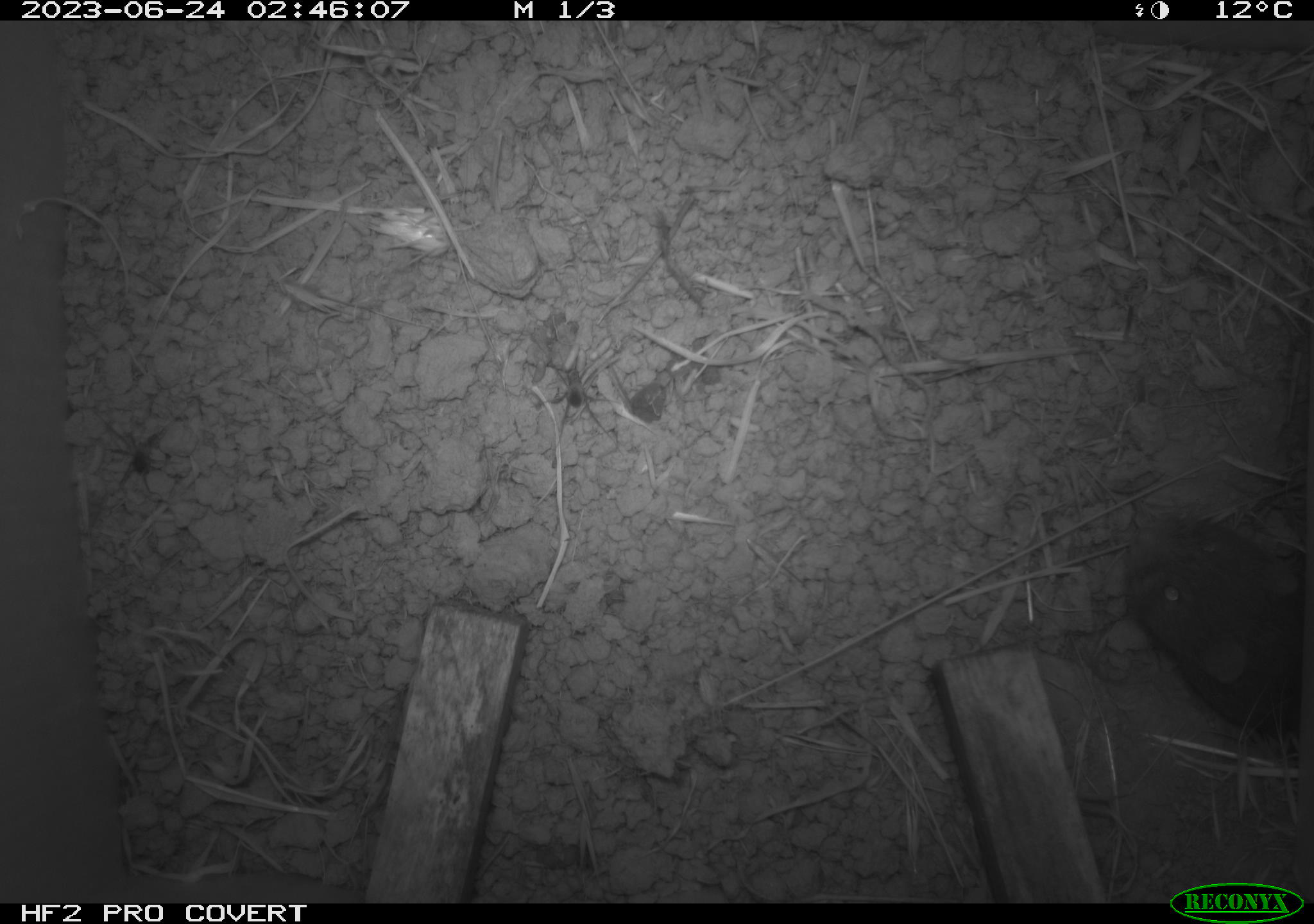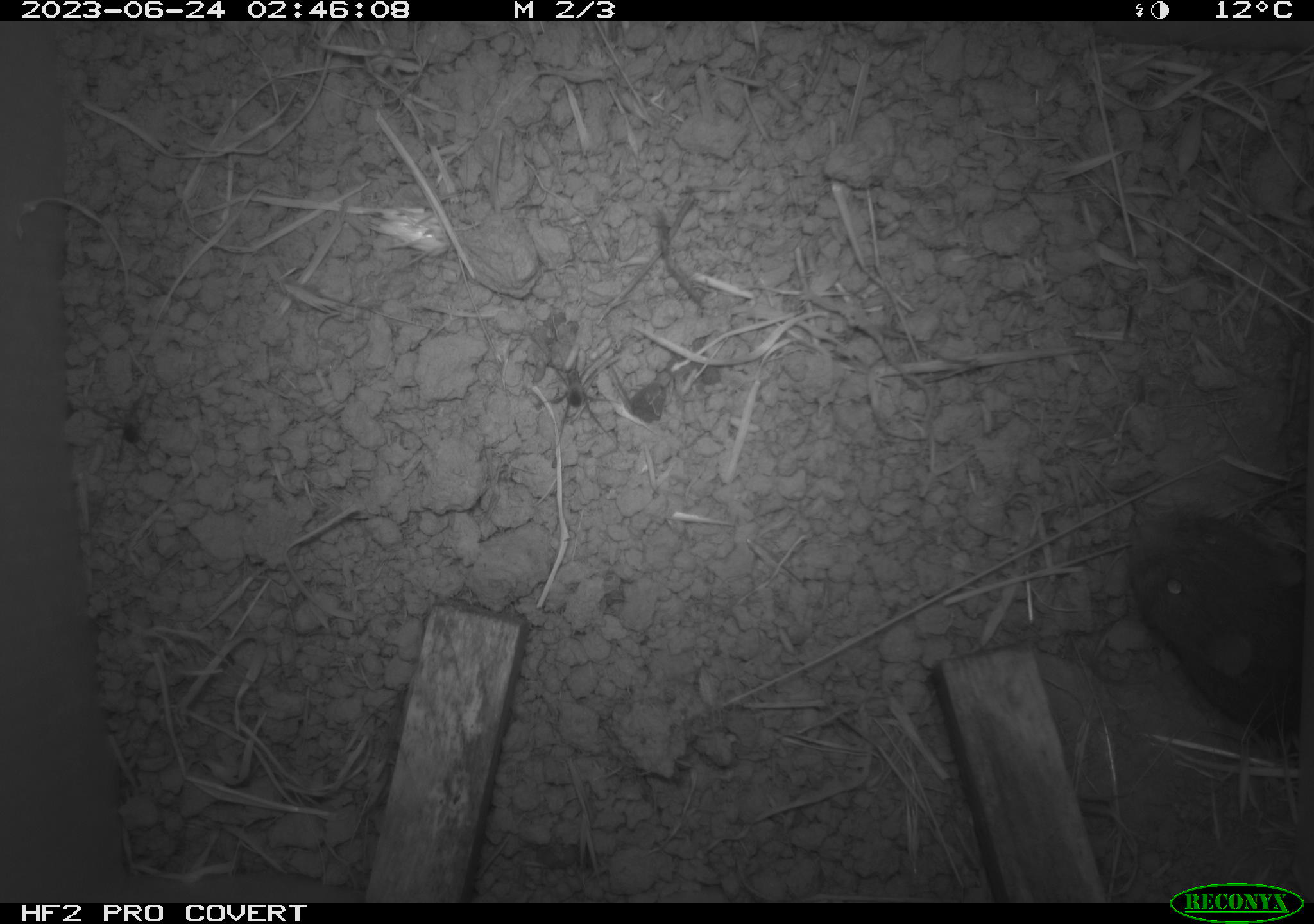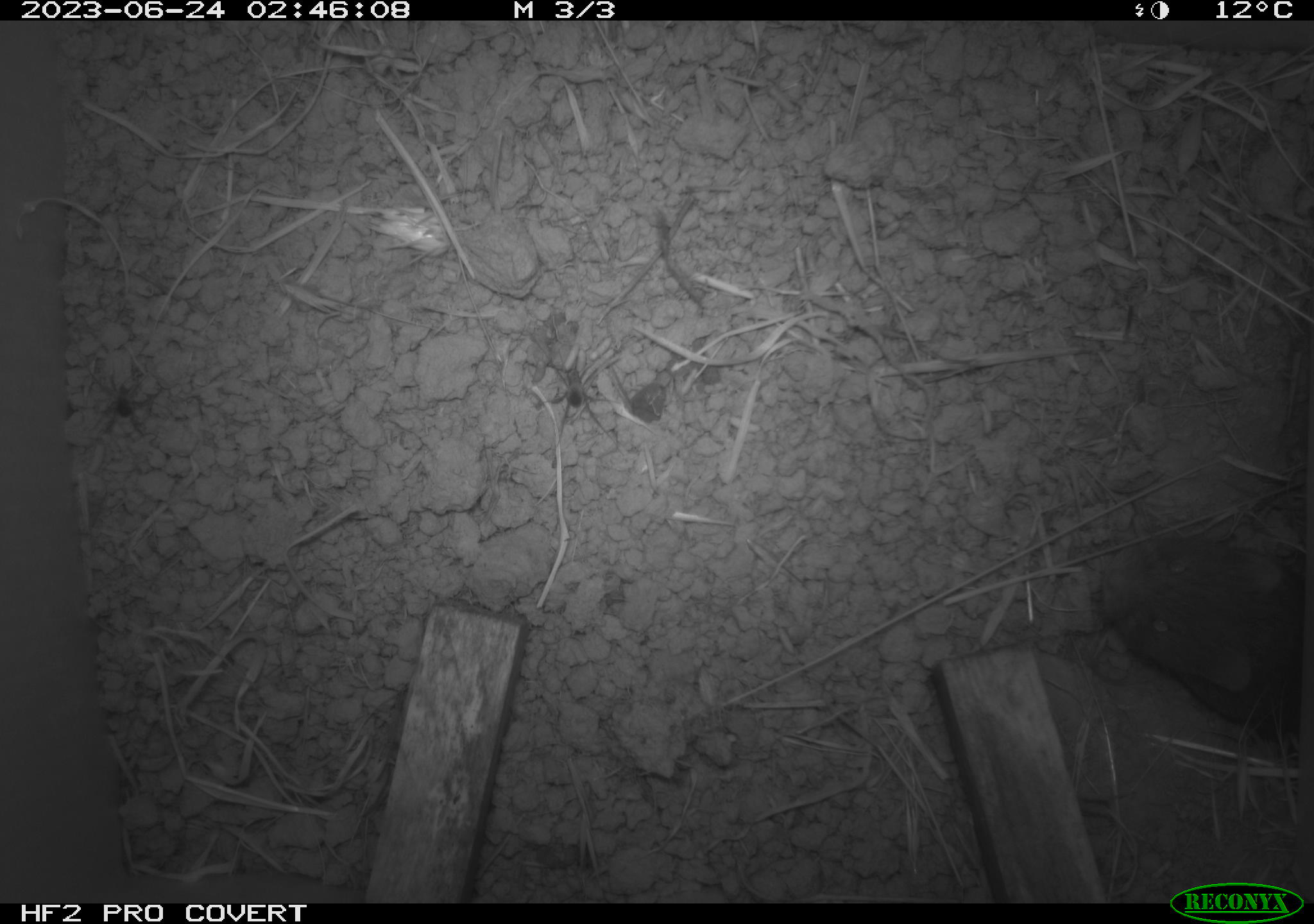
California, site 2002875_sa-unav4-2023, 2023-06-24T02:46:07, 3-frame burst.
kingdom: Animalia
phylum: Chordata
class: Mammalia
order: Rodentia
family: Cricetidae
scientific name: Arvicolinae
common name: voles, lemmings, and muskrats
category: arvicolinae subfamily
Arvicolinae subfamily (voles, lemmings, and muskrats) (Arvicolinae).